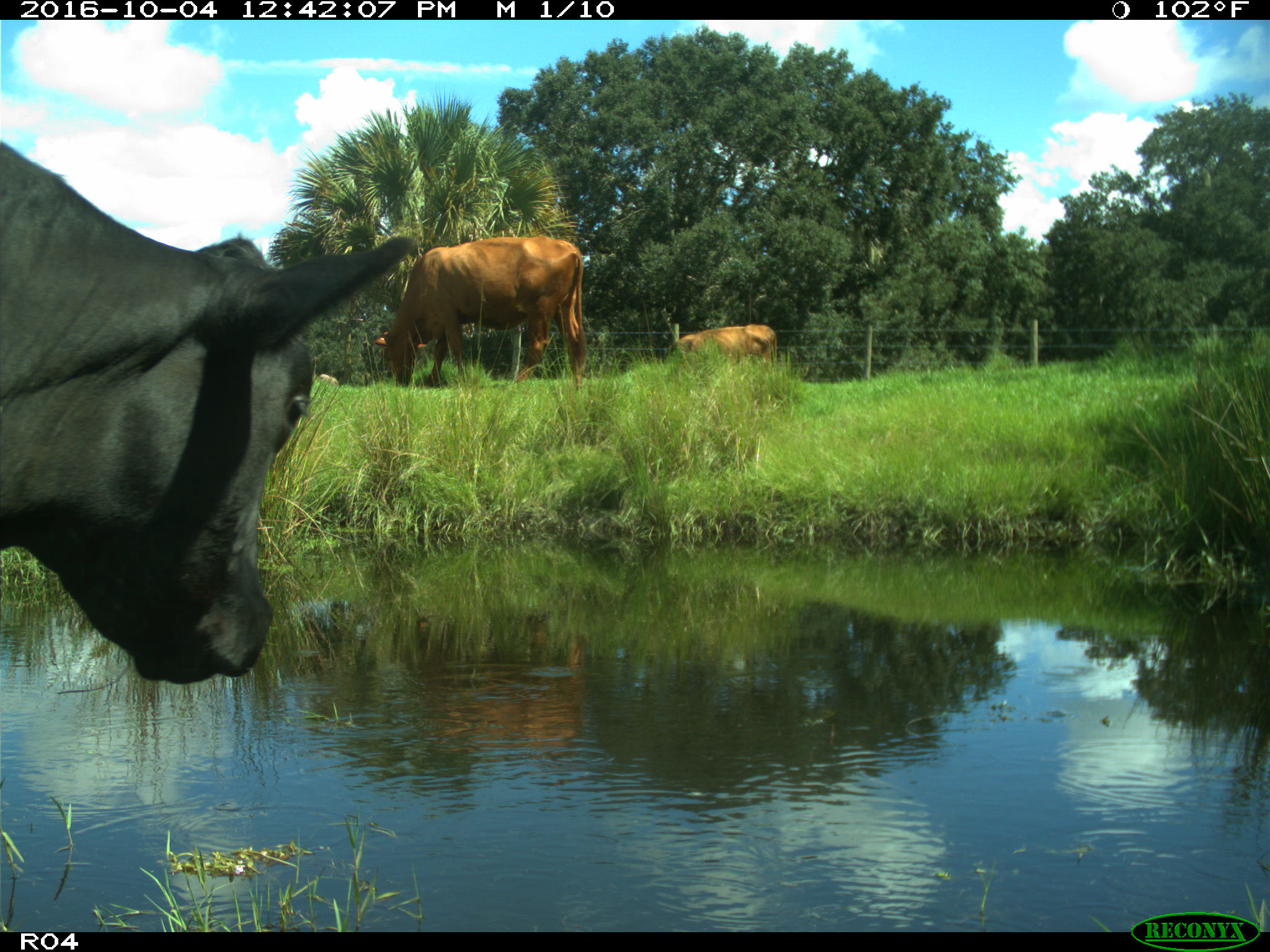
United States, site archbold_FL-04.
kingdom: Animalia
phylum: Chordata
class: Mammalia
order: Artiodactyla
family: Bovidae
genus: Bos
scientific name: Bos taurus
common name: domestic cow